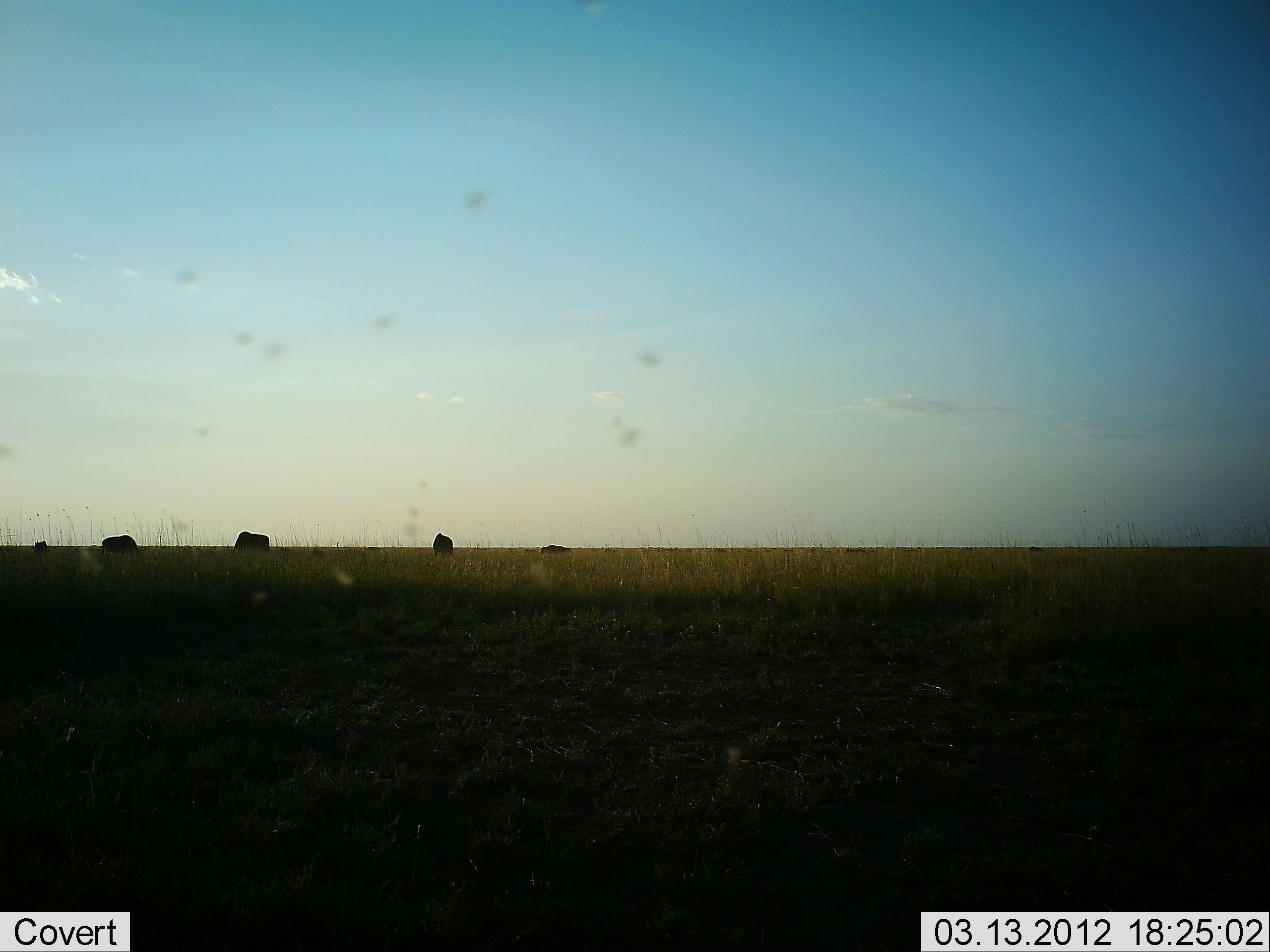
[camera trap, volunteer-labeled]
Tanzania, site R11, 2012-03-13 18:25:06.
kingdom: Animalia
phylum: Chordata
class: Mammalia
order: Artiodactyla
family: Bovidae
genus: Connochaetes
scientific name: Connochaetes taurinus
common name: blue wildebeest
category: wildebeest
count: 4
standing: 25%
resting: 0%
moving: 0%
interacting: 0%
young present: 0%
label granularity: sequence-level